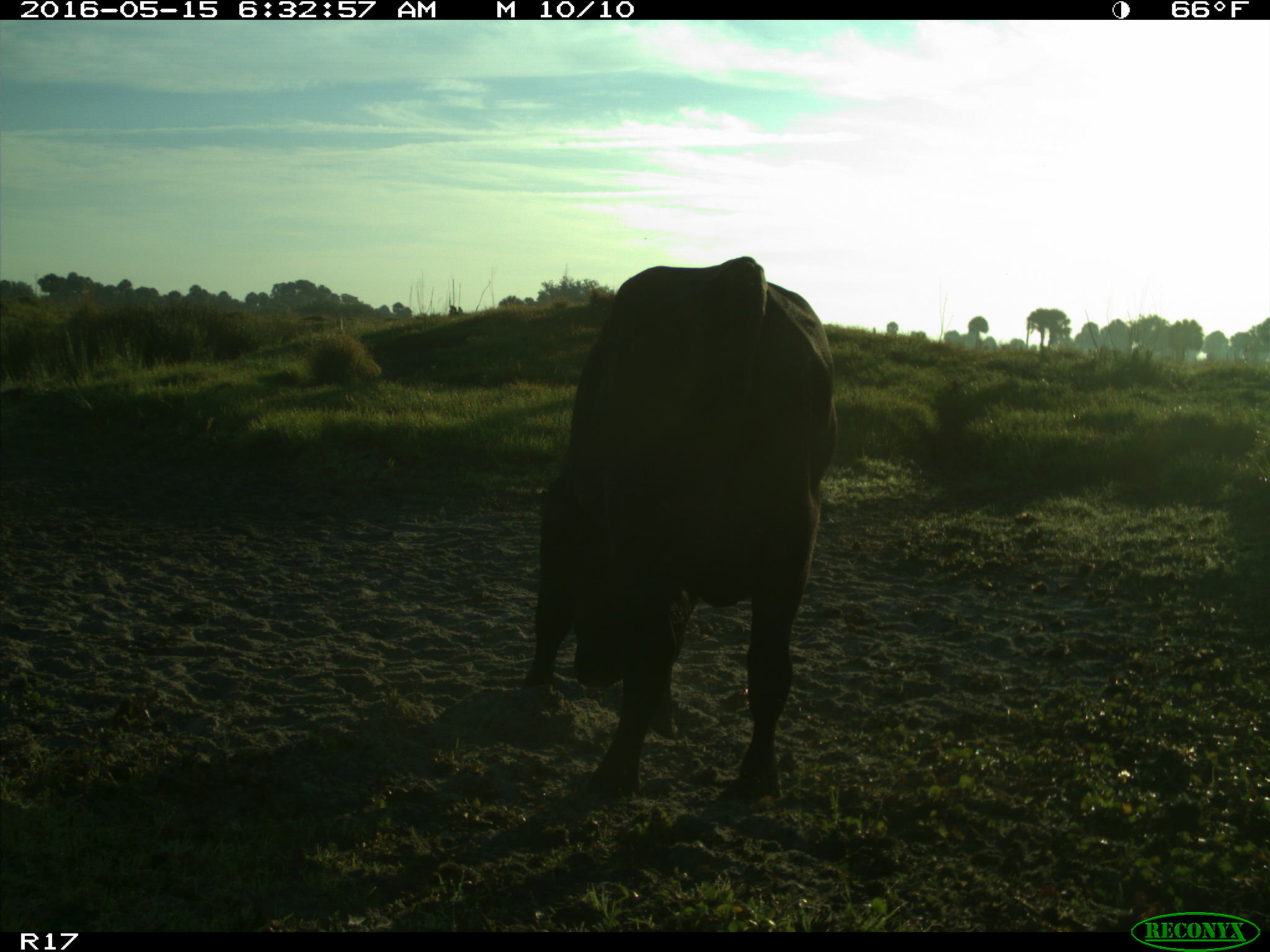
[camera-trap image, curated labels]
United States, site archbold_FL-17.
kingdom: Animalia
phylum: Chordata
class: Mammalia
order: Artiodactyla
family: Bovidae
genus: Bos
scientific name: Bos taurus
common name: domestic cow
Bos taurus (domestic cow).